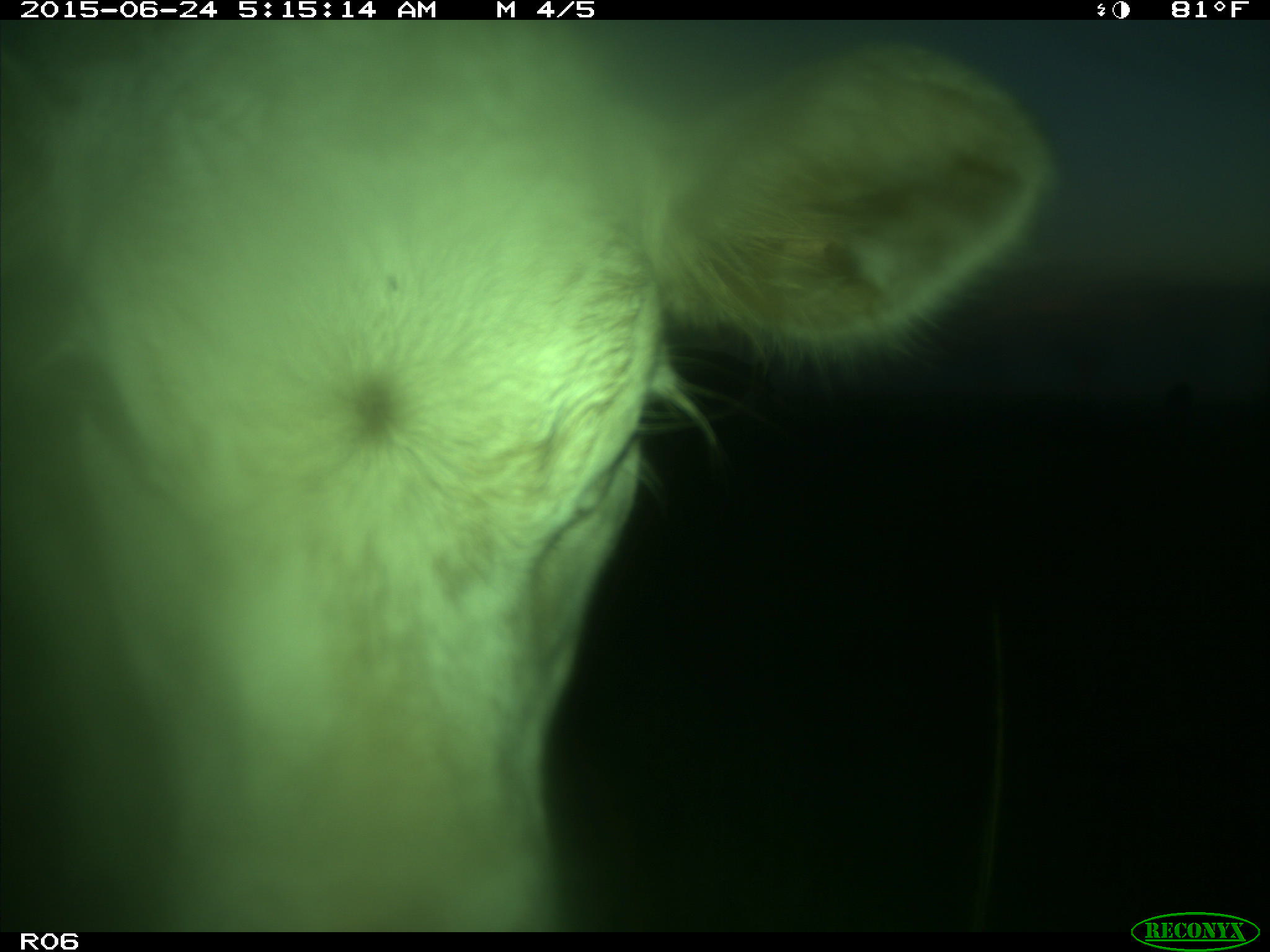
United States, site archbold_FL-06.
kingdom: Animalia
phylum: Chordata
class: Mammalia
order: Artiodactyla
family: Bovidae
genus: Bos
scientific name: Bos taurus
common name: domestic cow